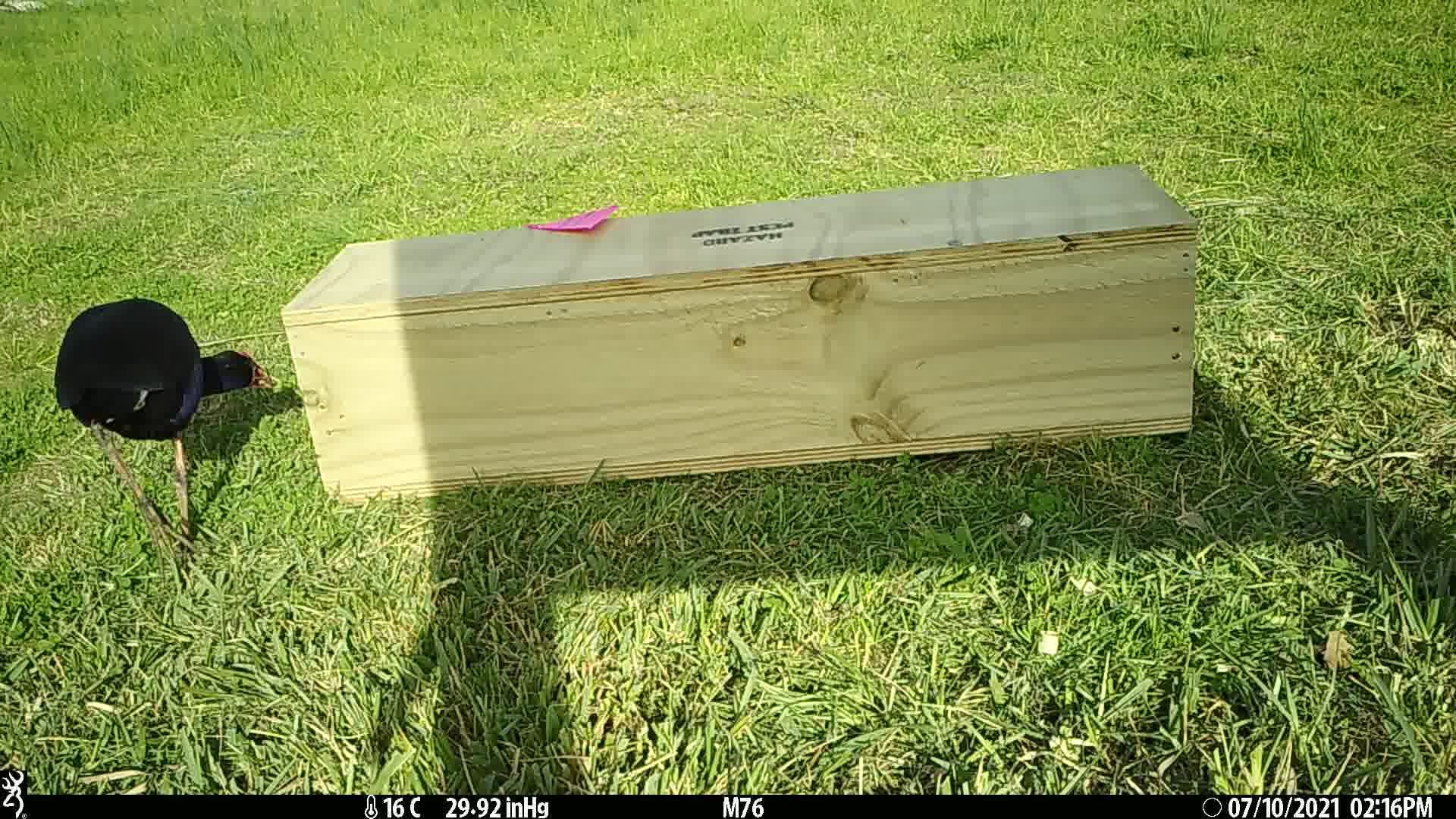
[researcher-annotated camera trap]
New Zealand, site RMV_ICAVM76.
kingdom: Animalia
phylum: Chordata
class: Aves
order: Gruiformes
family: Rallidae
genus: Porphyrio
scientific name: Porphyrio melanotus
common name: australasian swamphen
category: pukeko